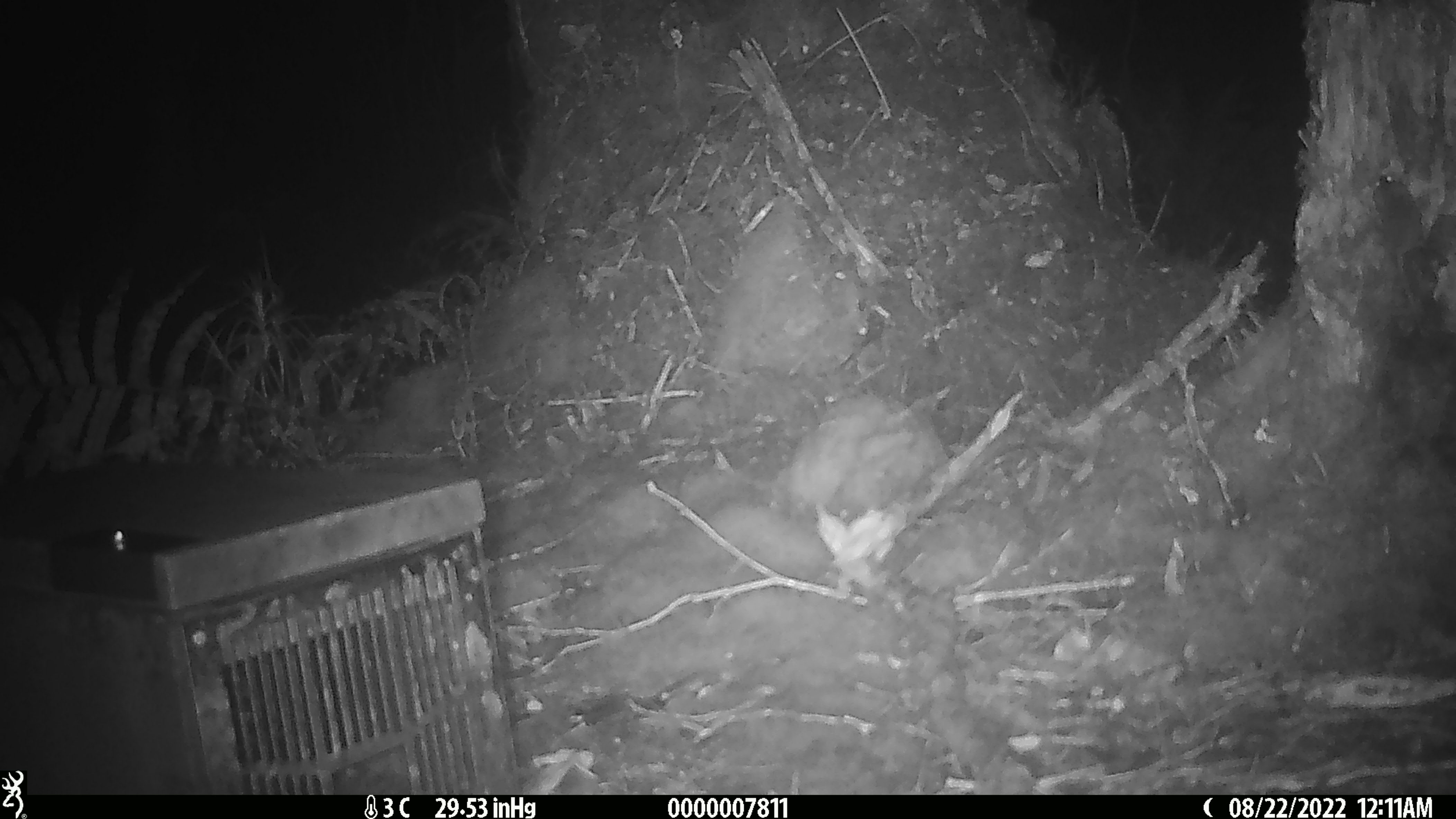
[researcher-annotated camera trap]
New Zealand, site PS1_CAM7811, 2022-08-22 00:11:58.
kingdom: Animalia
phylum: Chordata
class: Mammalia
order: Rodentia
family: Muridae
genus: Mus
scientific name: Mus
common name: mouse